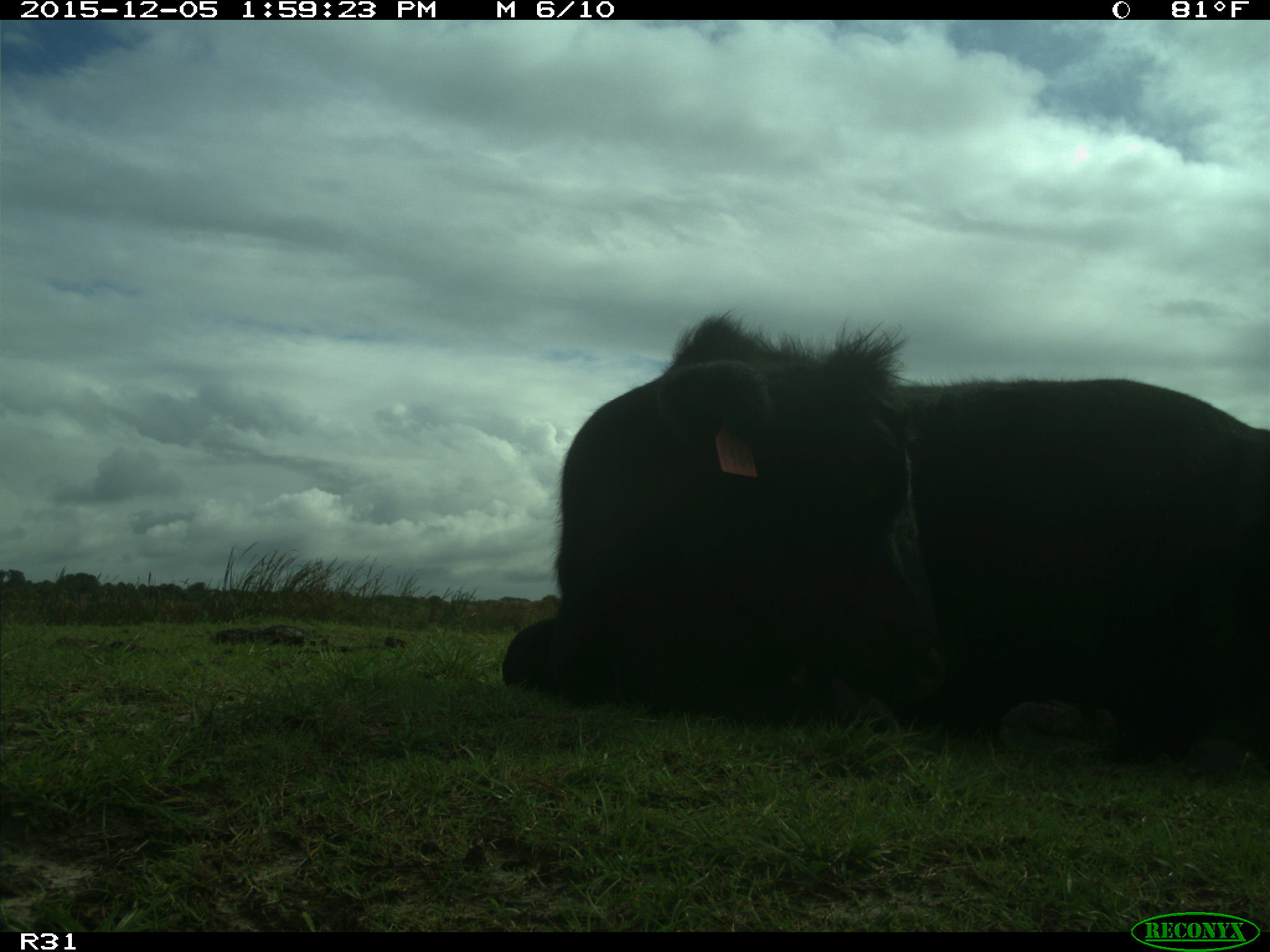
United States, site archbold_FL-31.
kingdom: Animalia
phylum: Chordata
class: Mammalia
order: Artiodactyla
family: Bovidae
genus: Bos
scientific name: Bos taurus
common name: domestic cow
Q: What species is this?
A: Bos taurus (domestic cow).